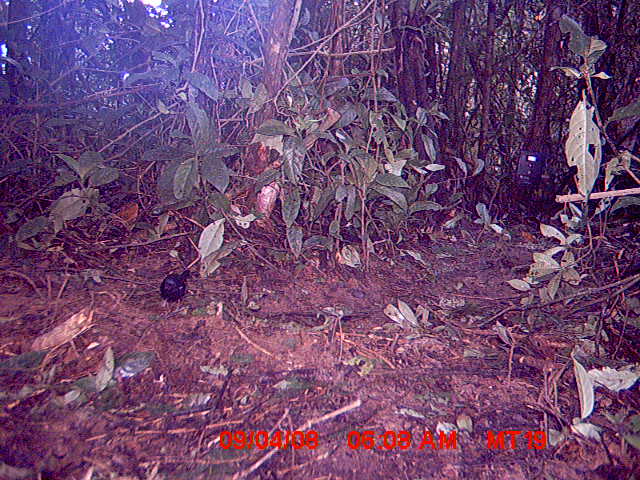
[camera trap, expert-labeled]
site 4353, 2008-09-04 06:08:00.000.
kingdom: Animalia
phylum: Chordata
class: Aves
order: Cuculiformes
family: Cuculidae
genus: Coua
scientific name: Coua serriana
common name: red-breasted coua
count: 1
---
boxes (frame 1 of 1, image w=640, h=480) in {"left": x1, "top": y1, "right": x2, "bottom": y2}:
coua serriana: {"left": 157, "top": 267, "right": 197, "bottom": 313}